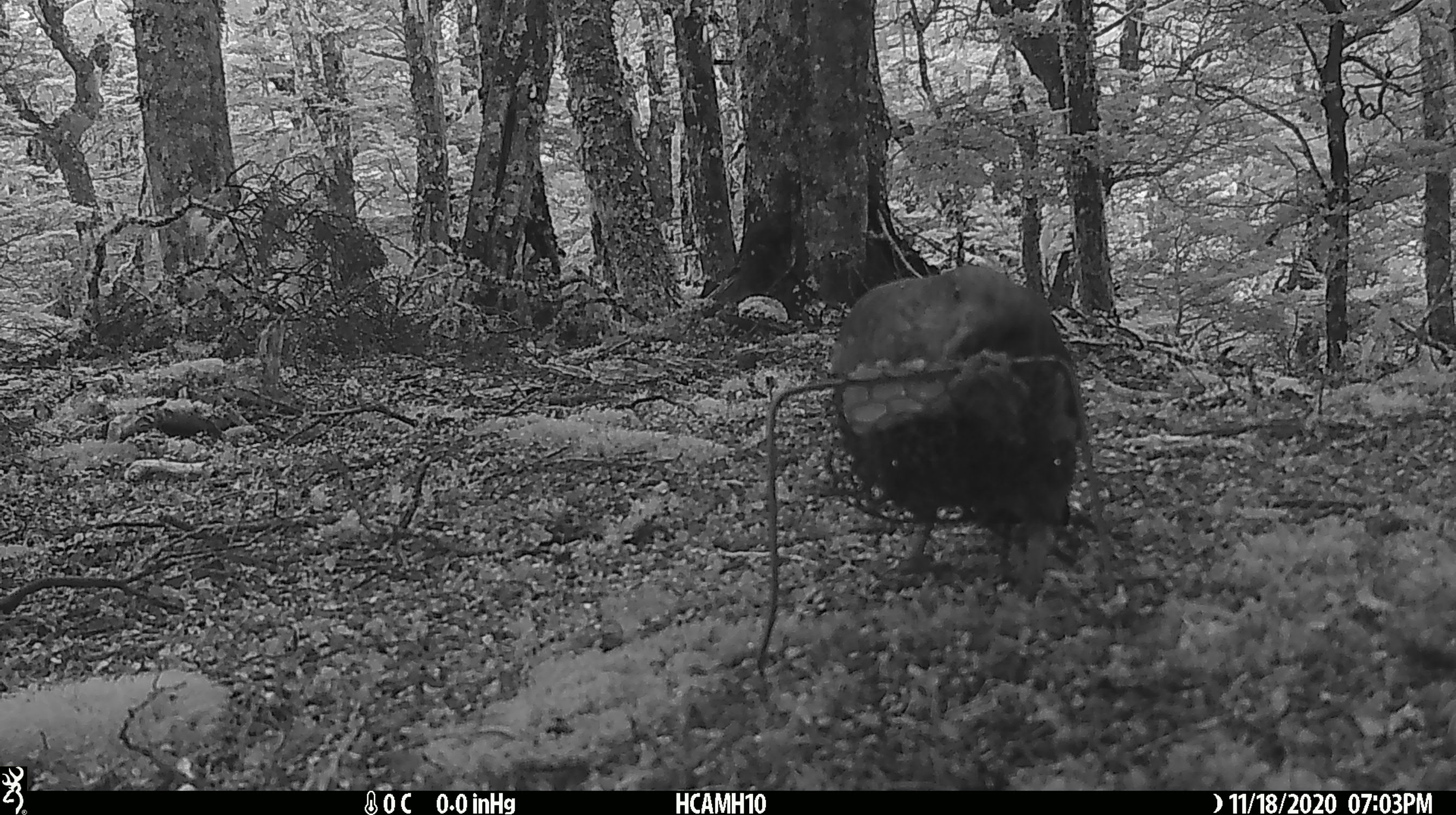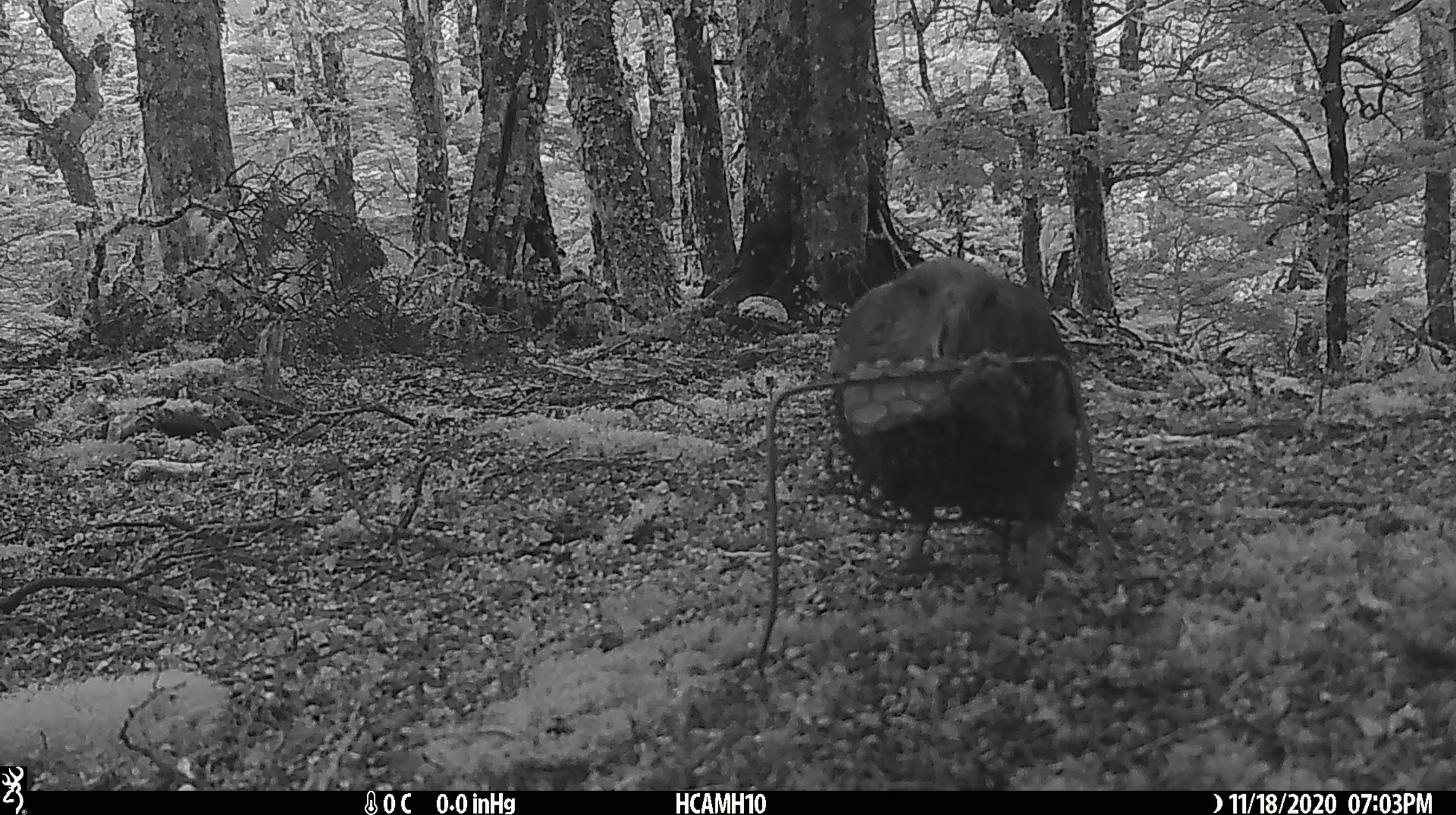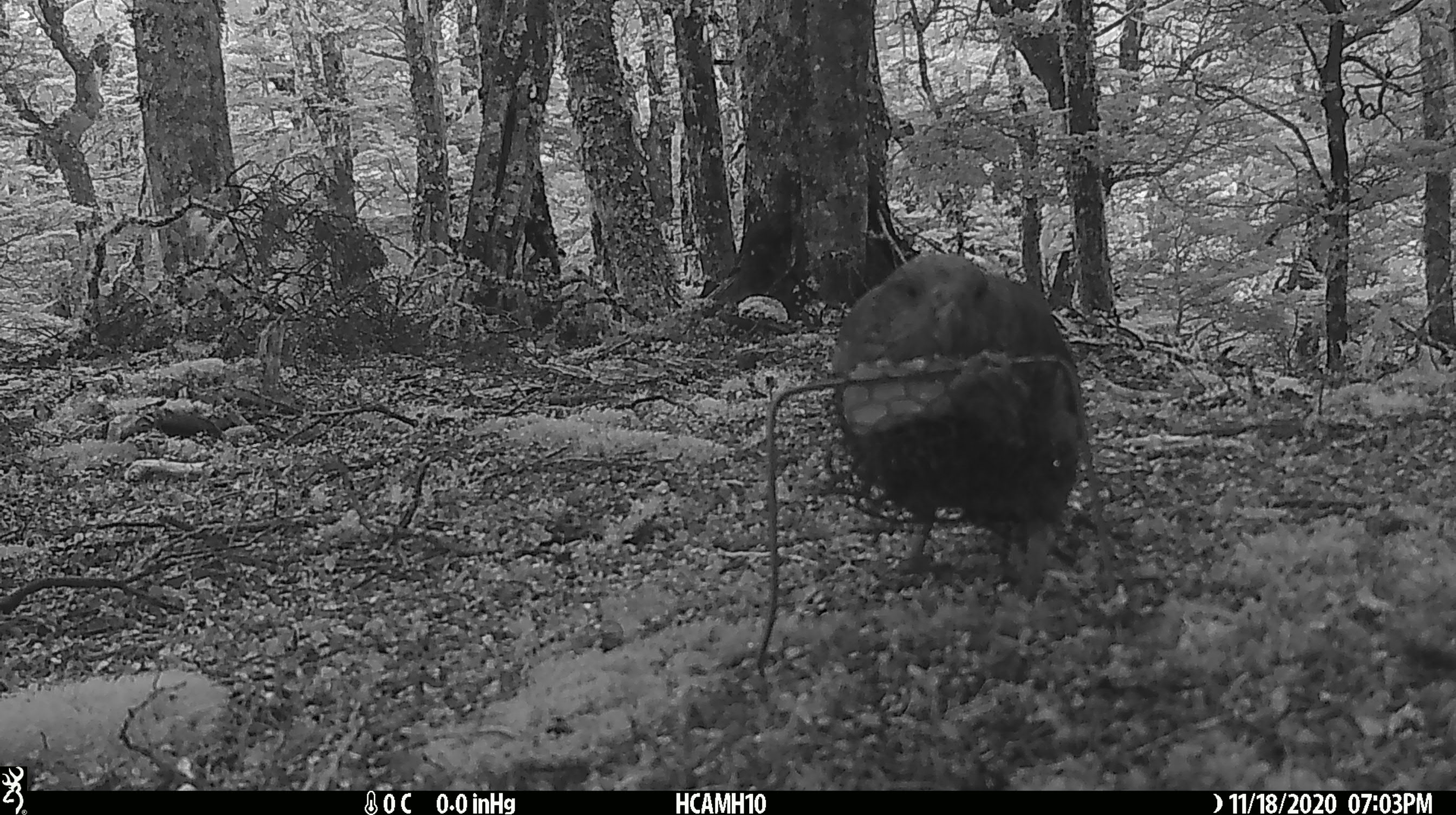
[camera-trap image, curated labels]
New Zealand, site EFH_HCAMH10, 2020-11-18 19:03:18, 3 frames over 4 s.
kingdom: Animalia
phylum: Chordata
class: Aves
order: Psittaciformes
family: Strigopidae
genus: Nestor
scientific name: Nestor notabilis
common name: kea